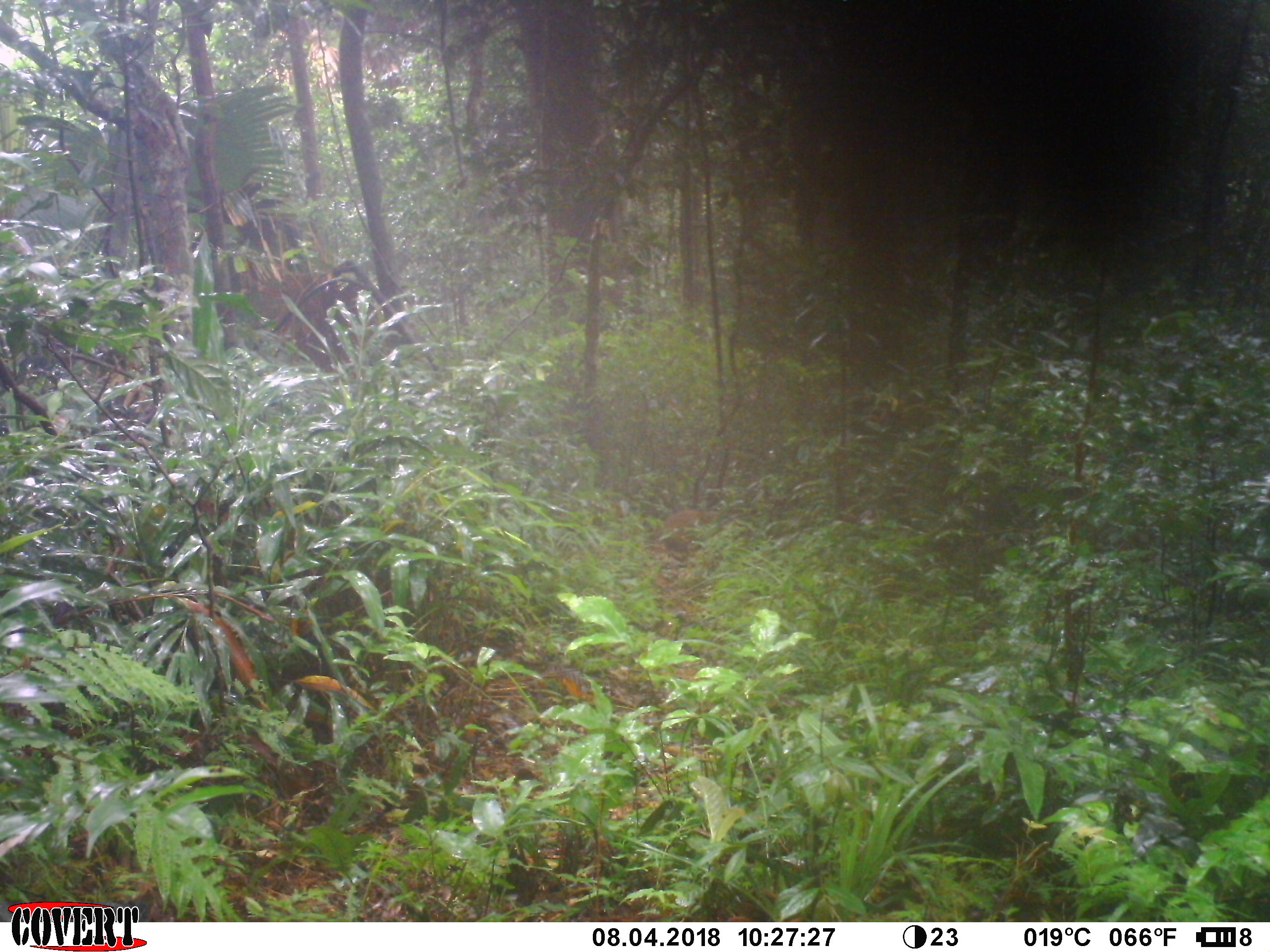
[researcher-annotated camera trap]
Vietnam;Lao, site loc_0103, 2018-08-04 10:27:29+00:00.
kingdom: Animalia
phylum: Chordata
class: Mammalia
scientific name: Mammalia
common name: mammal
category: unidentified mammal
Unidentified mammal (mammal) (Mammalia). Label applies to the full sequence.